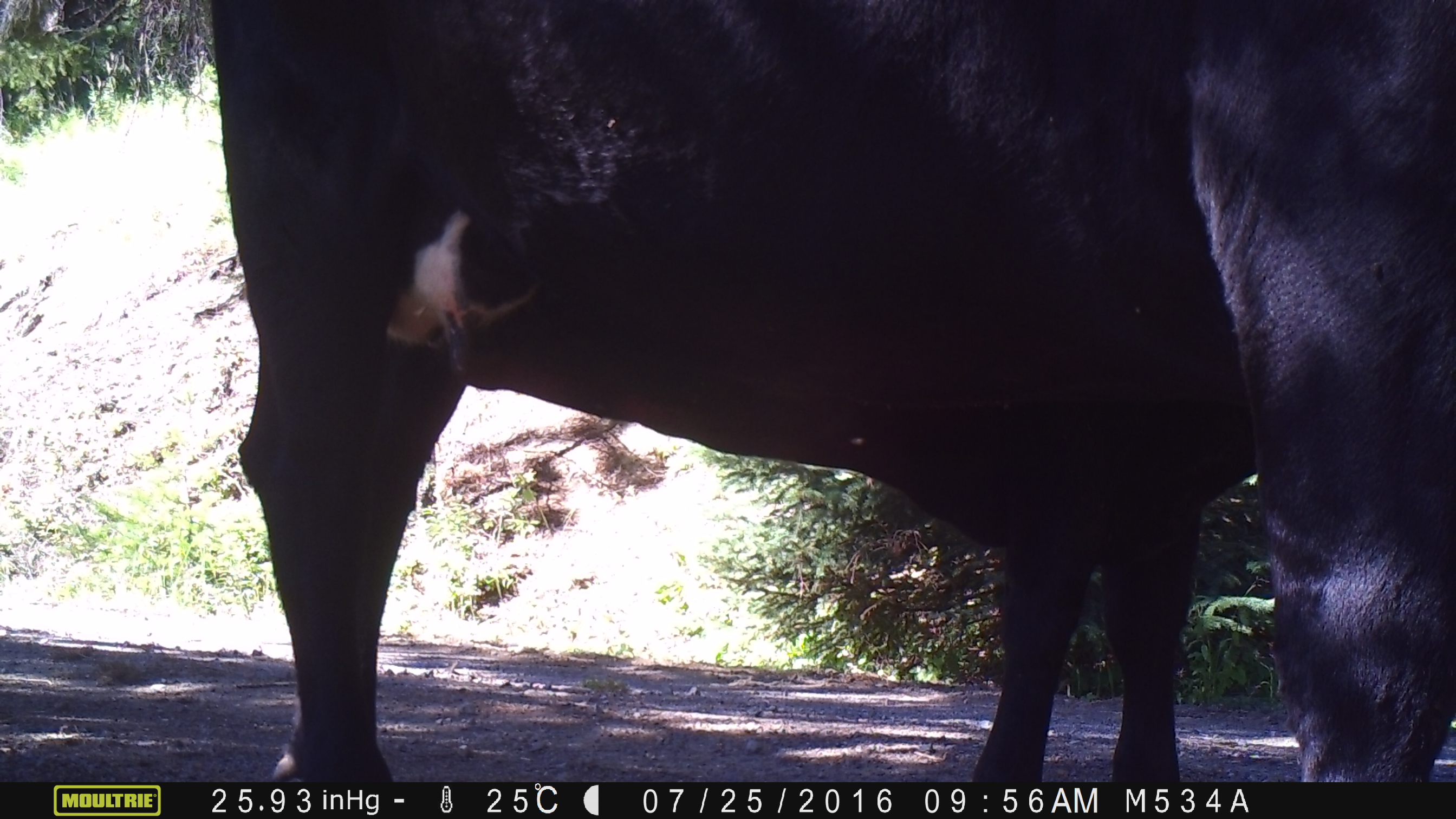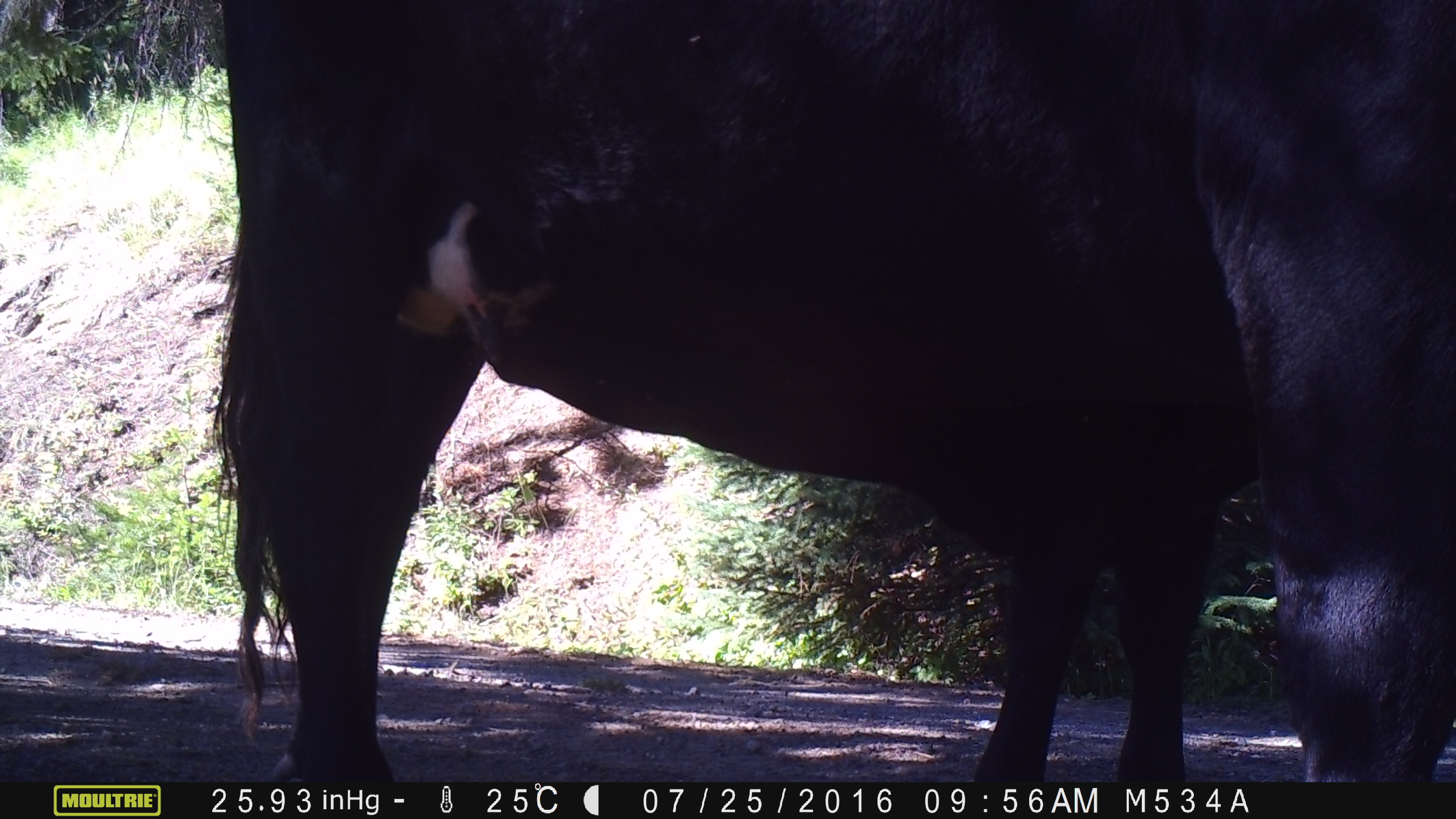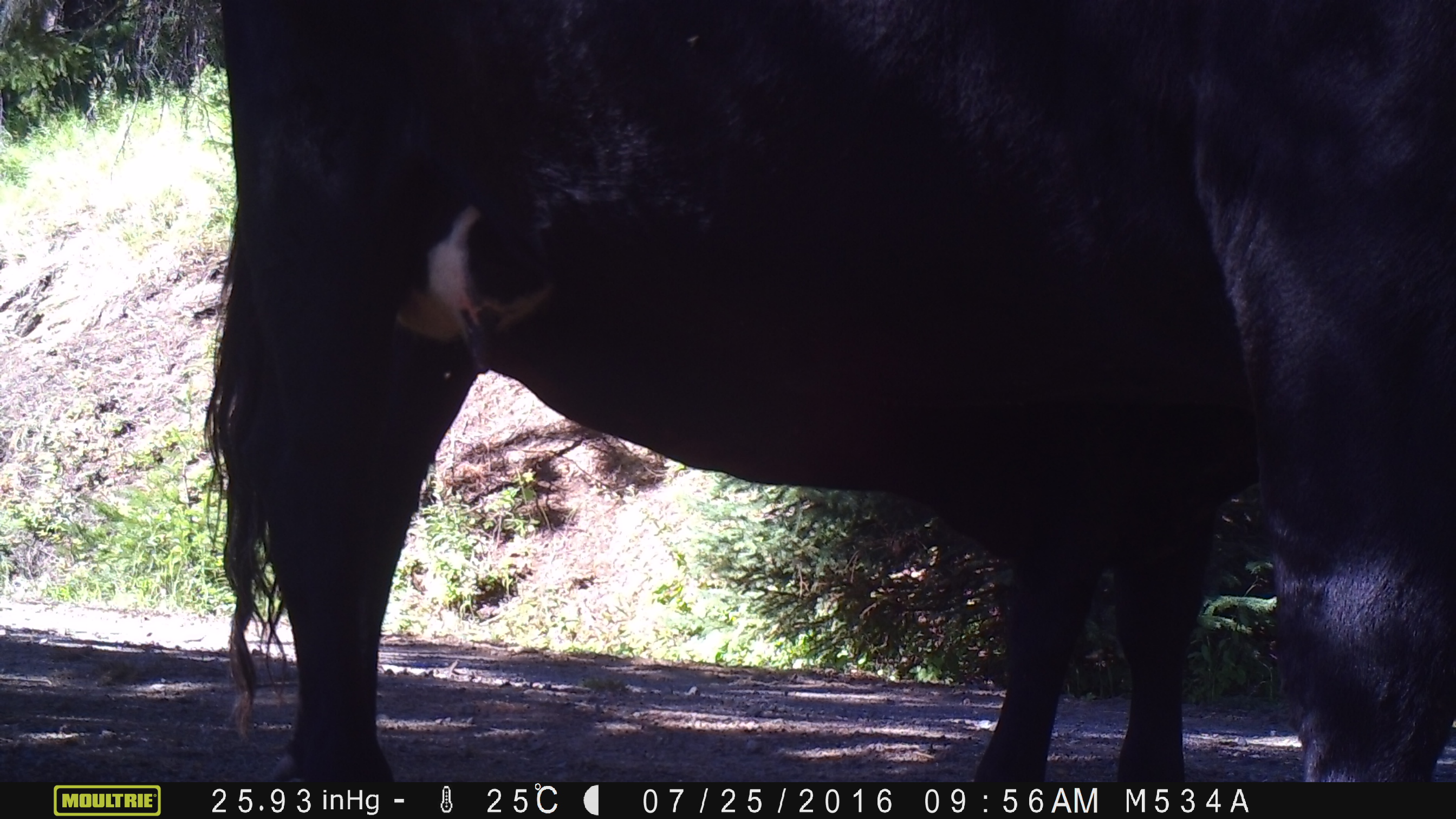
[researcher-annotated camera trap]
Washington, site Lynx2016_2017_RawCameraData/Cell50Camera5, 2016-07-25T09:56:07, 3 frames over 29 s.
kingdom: Animalia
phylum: Chordata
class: Mammalia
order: Artiodactyla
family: Bovidae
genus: Bos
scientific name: Bos taurus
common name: domestic cattle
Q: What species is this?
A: Domestic cattle (Bos taurus).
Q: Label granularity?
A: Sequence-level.